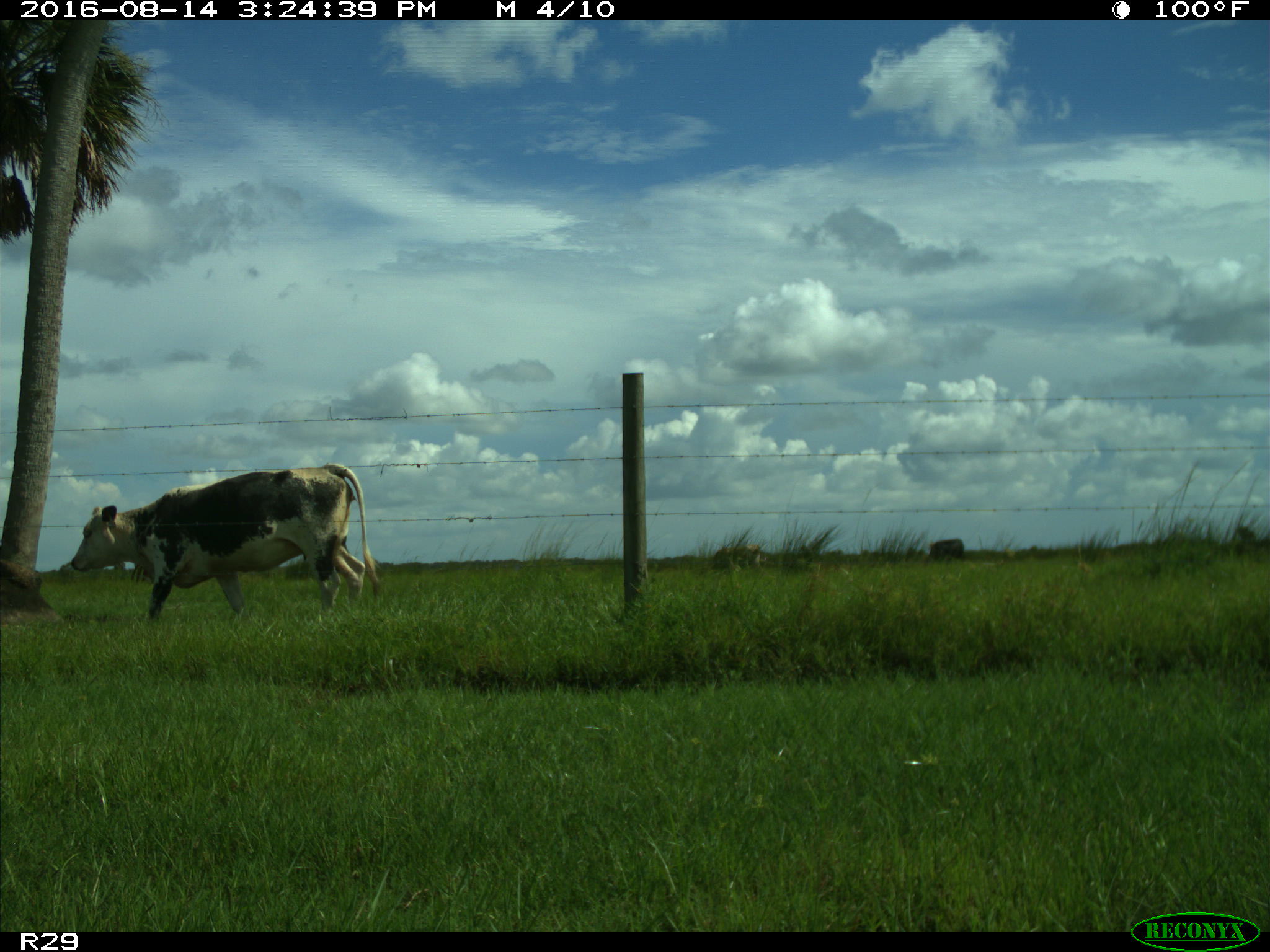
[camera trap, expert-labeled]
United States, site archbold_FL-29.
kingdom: Animalia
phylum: Chordata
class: Mammalia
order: Artiodactyla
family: Bovidae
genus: Bos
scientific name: Bos taurus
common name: domestic cow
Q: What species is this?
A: Bos taurus (domestic cow).